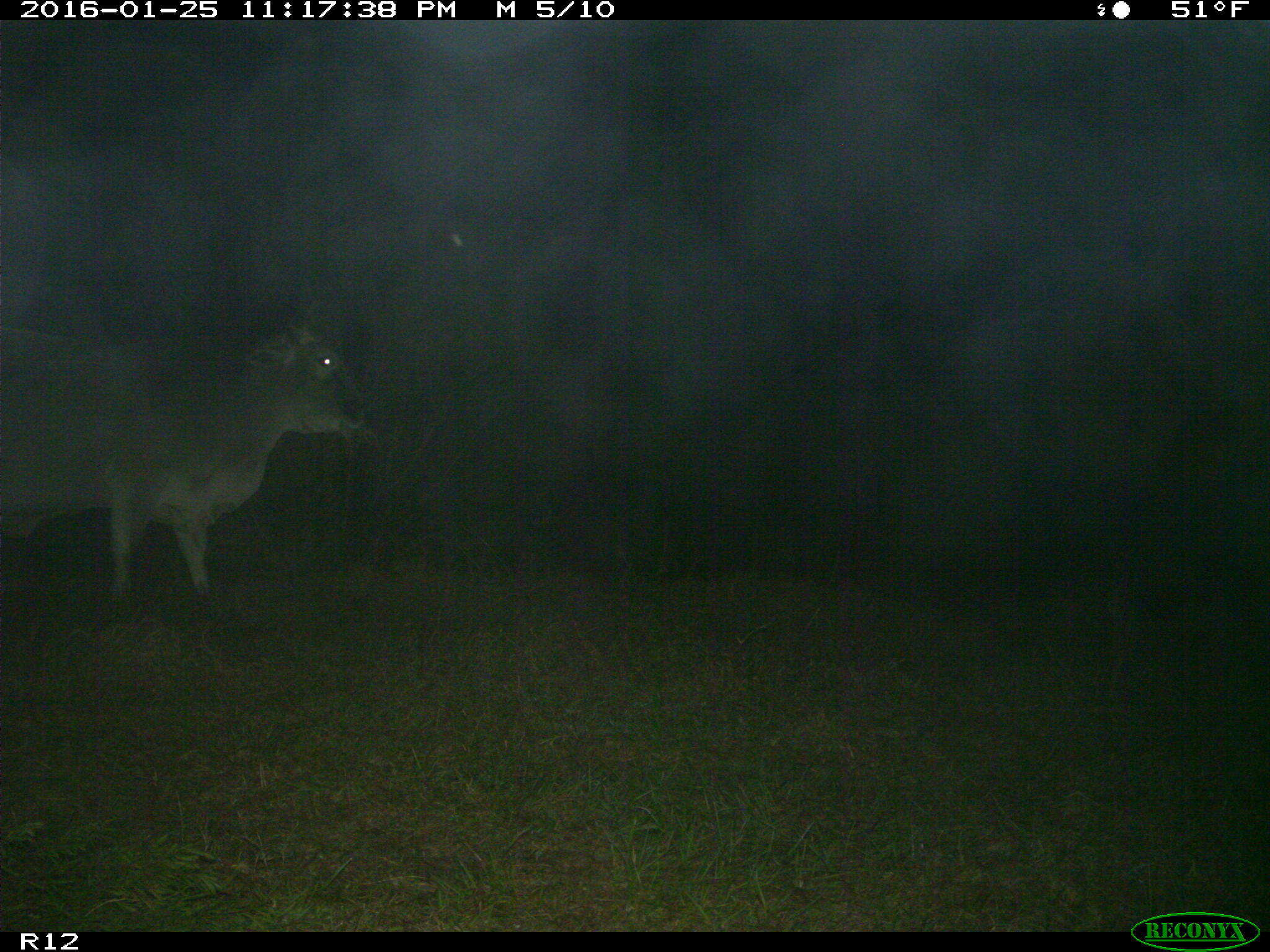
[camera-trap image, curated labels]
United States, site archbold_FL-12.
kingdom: Animalia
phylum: Chordata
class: Mammalia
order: Artiodactyla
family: Bovidae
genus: Bos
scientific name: Bos taurus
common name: domestic cow